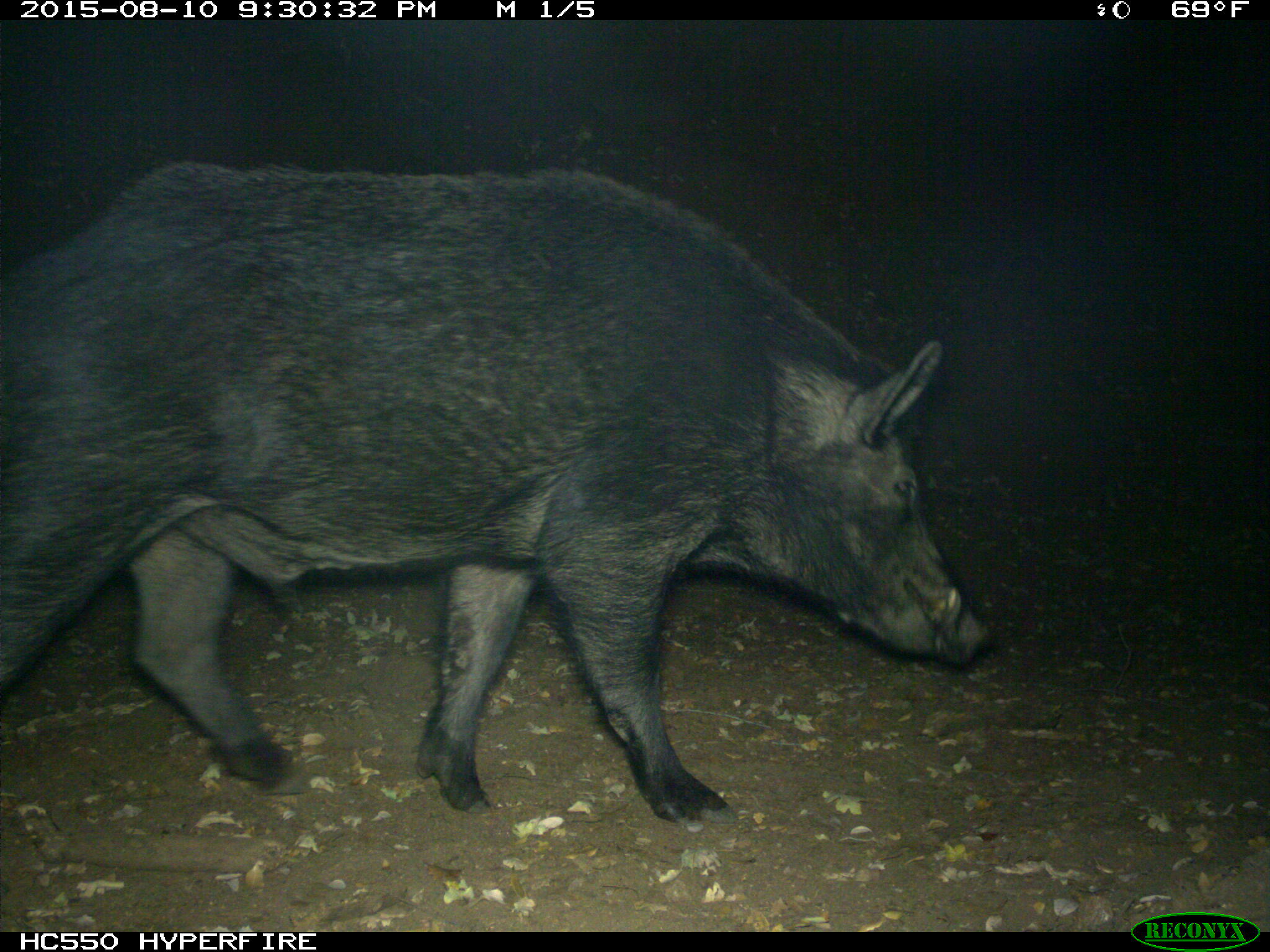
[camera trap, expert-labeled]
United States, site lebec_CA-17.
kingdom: Animalia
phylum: Chordata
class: Mammalia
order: Artiodactyla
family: Suidae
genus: Sus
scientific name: Sus scrofa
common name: wild boar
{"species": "Sus scrofa (wild boar)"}